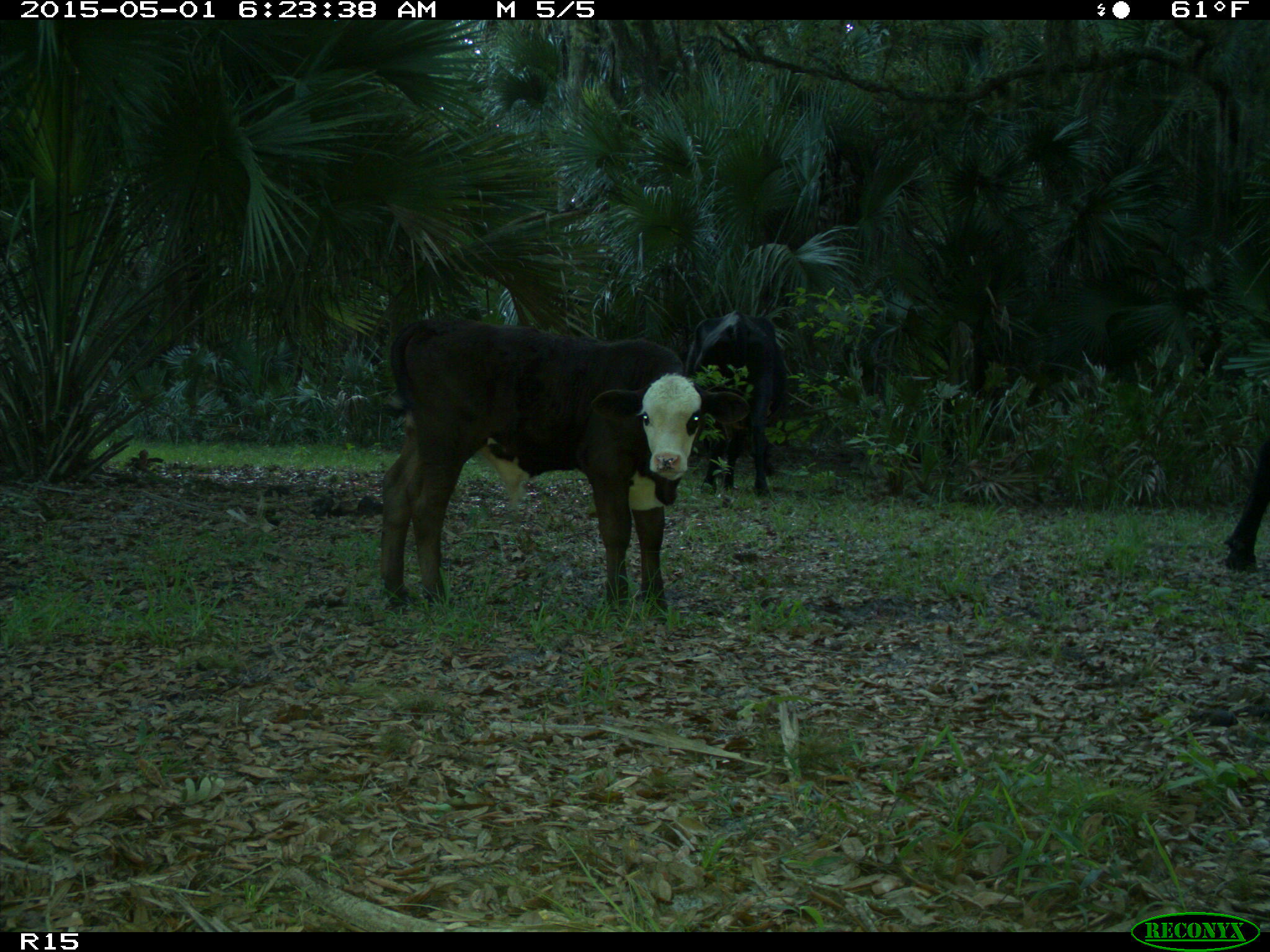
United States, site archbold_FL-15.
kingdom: Animalia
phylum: Chordata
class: Mammalia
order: Artiodactyla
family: Bovidae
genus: Bos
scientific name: Bos taurus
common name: domestic cow